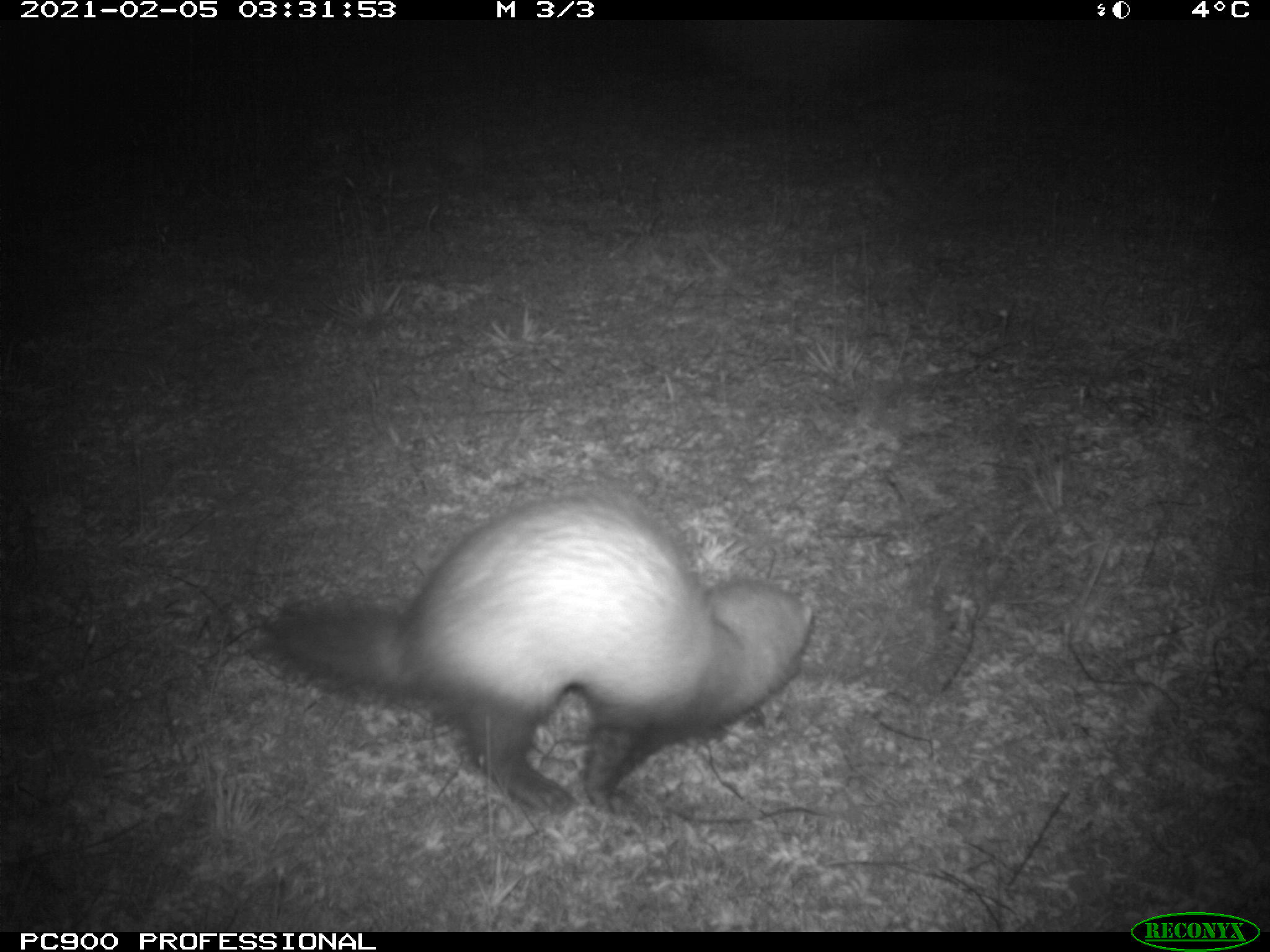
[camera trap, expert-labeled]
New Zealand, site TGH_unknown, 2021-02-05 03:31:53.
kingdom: Animalia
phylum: Chordata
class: Mammalia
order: Carnivora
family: Mustelidae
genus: Mustela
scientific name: Mustela furo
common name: ferret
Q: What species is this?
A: Ferret (Mustela furo).